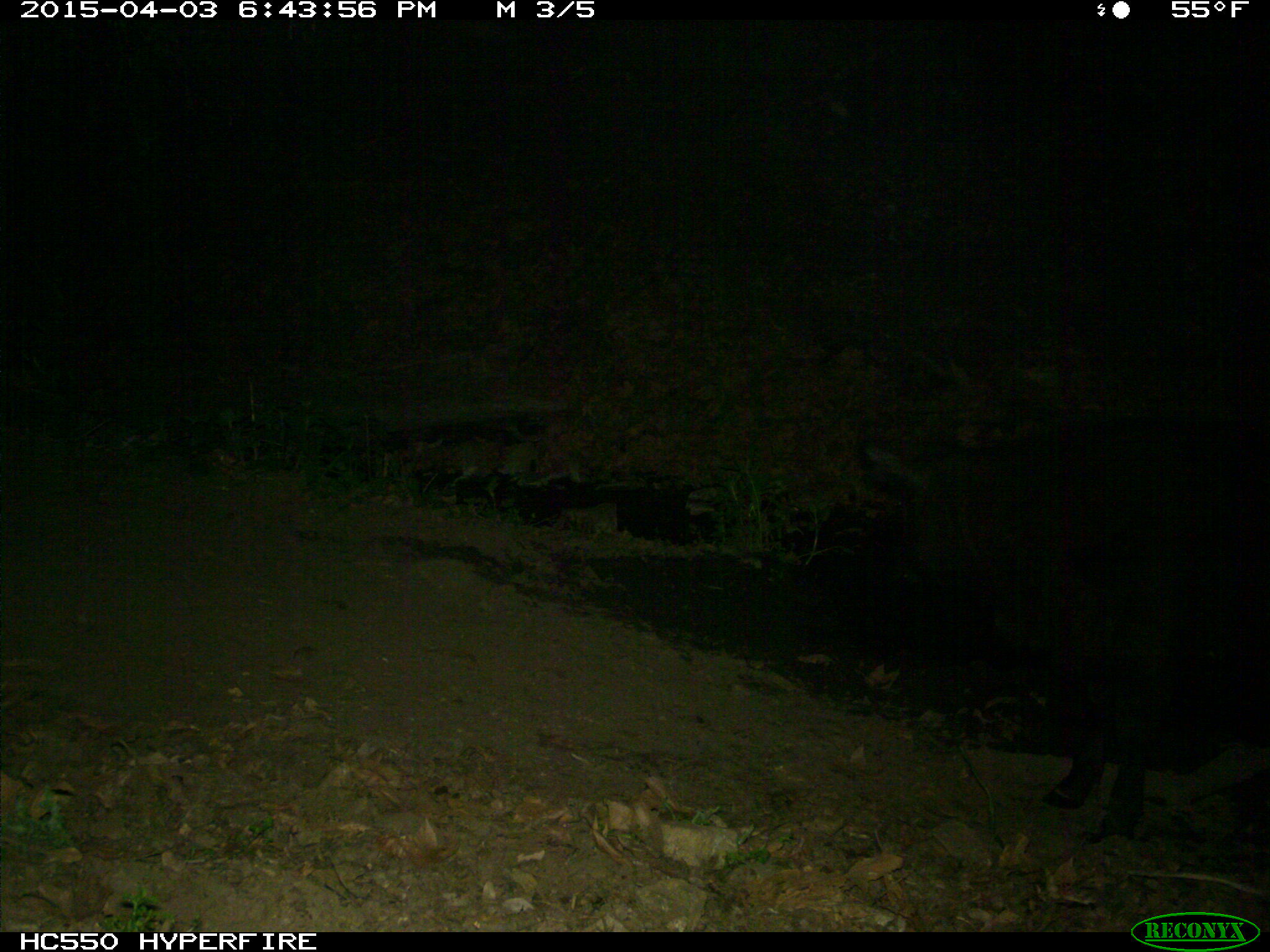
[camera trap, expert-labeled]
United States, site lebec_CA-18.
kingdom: Animalia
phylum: Chordata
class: Mammalia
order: Artiodactyla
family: Bovidae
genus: Bos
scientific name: Bos taurus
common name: domestic cow